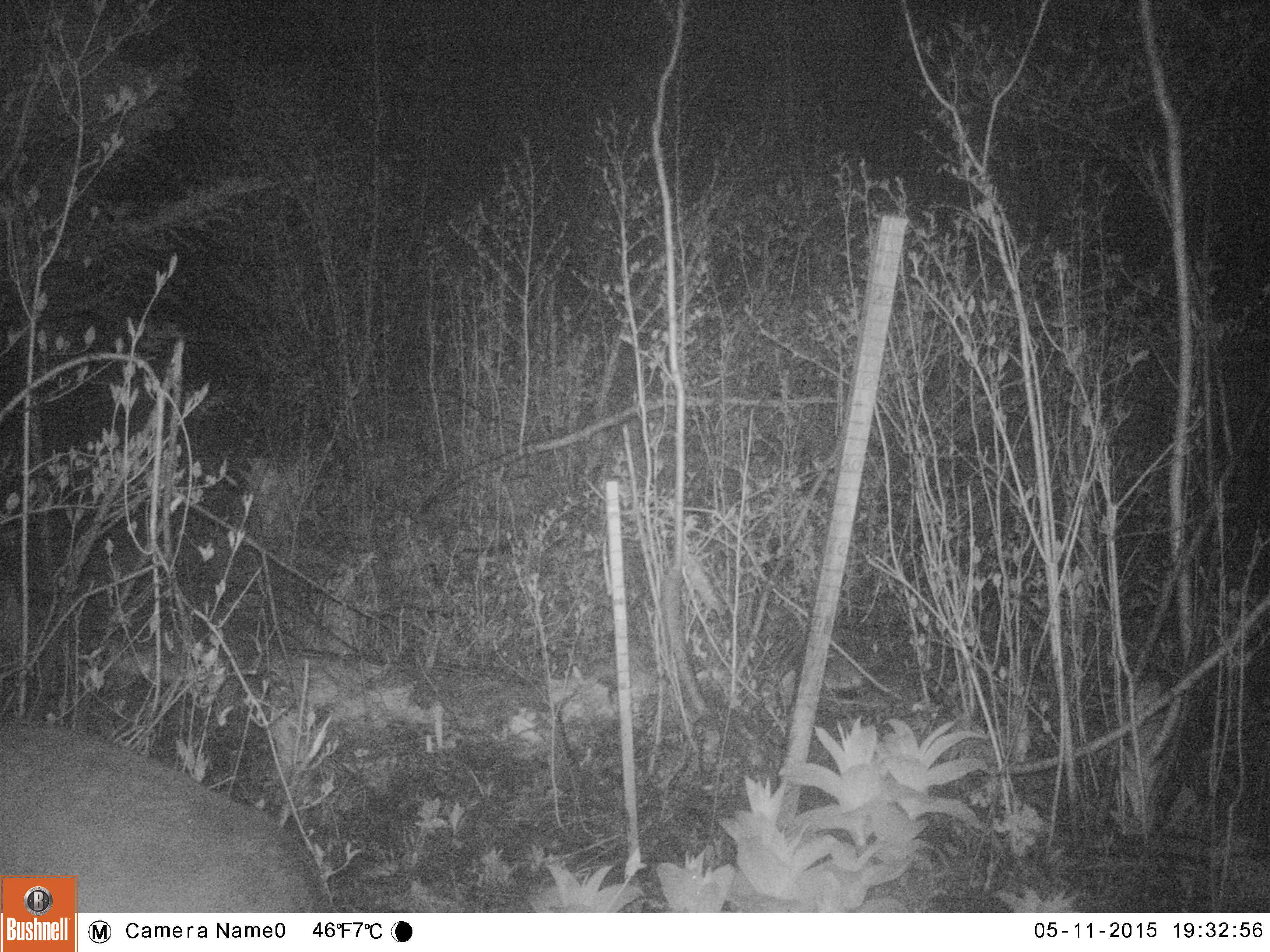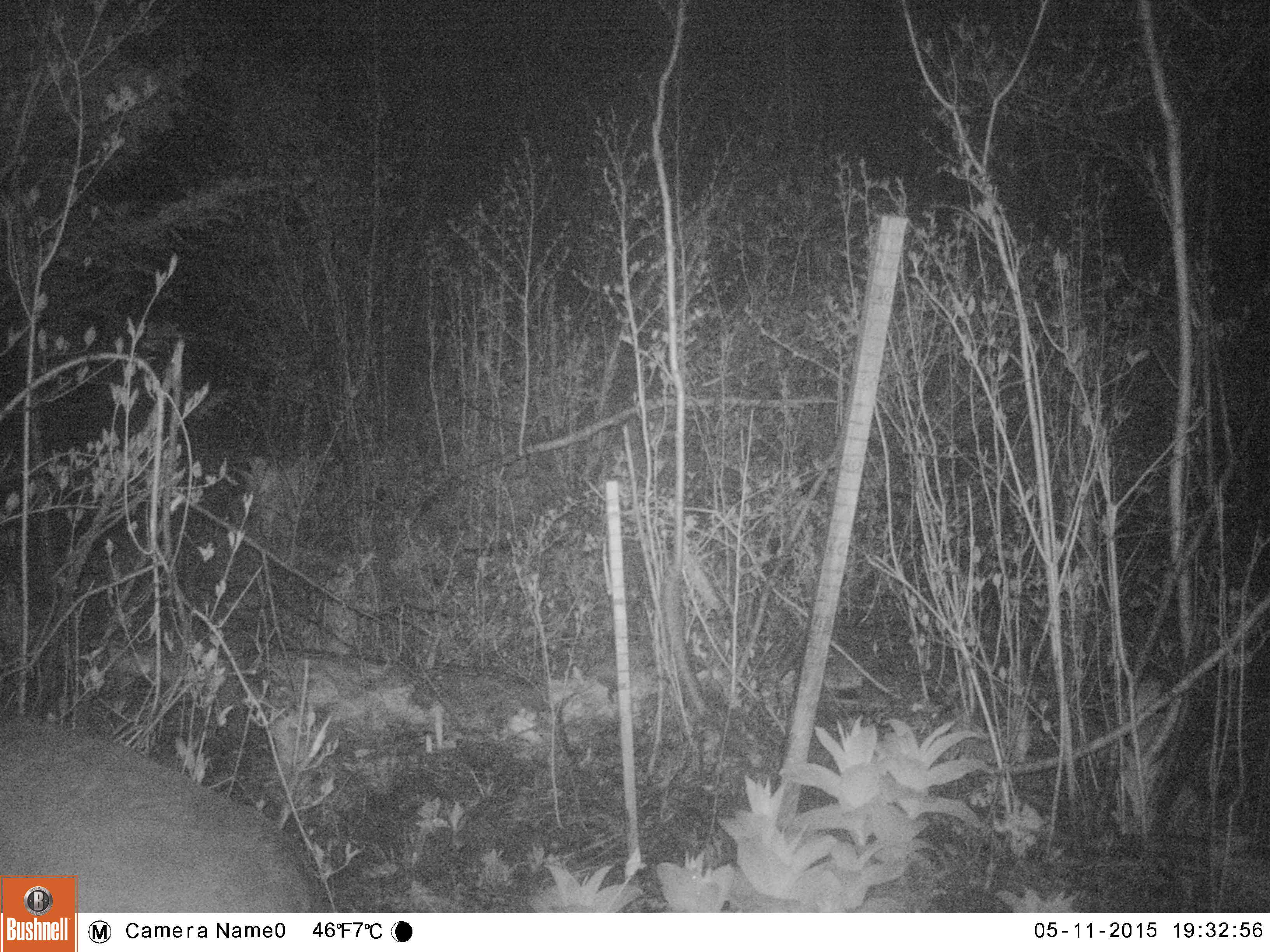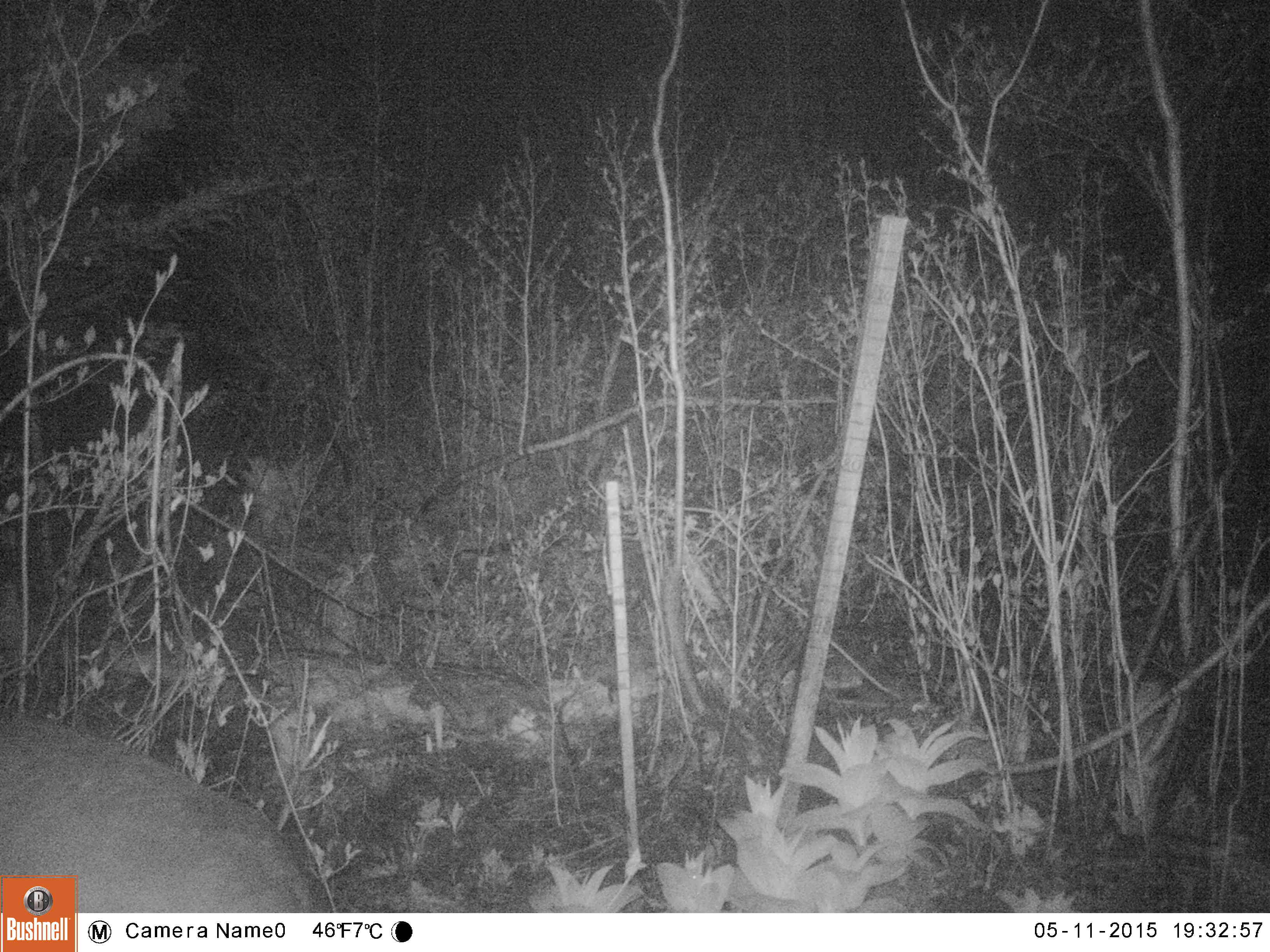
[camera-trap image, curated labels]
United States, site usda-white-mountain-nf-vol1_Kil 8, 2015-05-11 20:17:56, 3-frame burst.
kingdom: Animalia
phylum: Chordata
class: Mammalia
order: Artiodactyla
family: Cervidae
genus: Odocoileus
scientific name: Odocoileus virginianus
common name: white-tailed deer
White-tailed deer (Odocoileus virginianus).